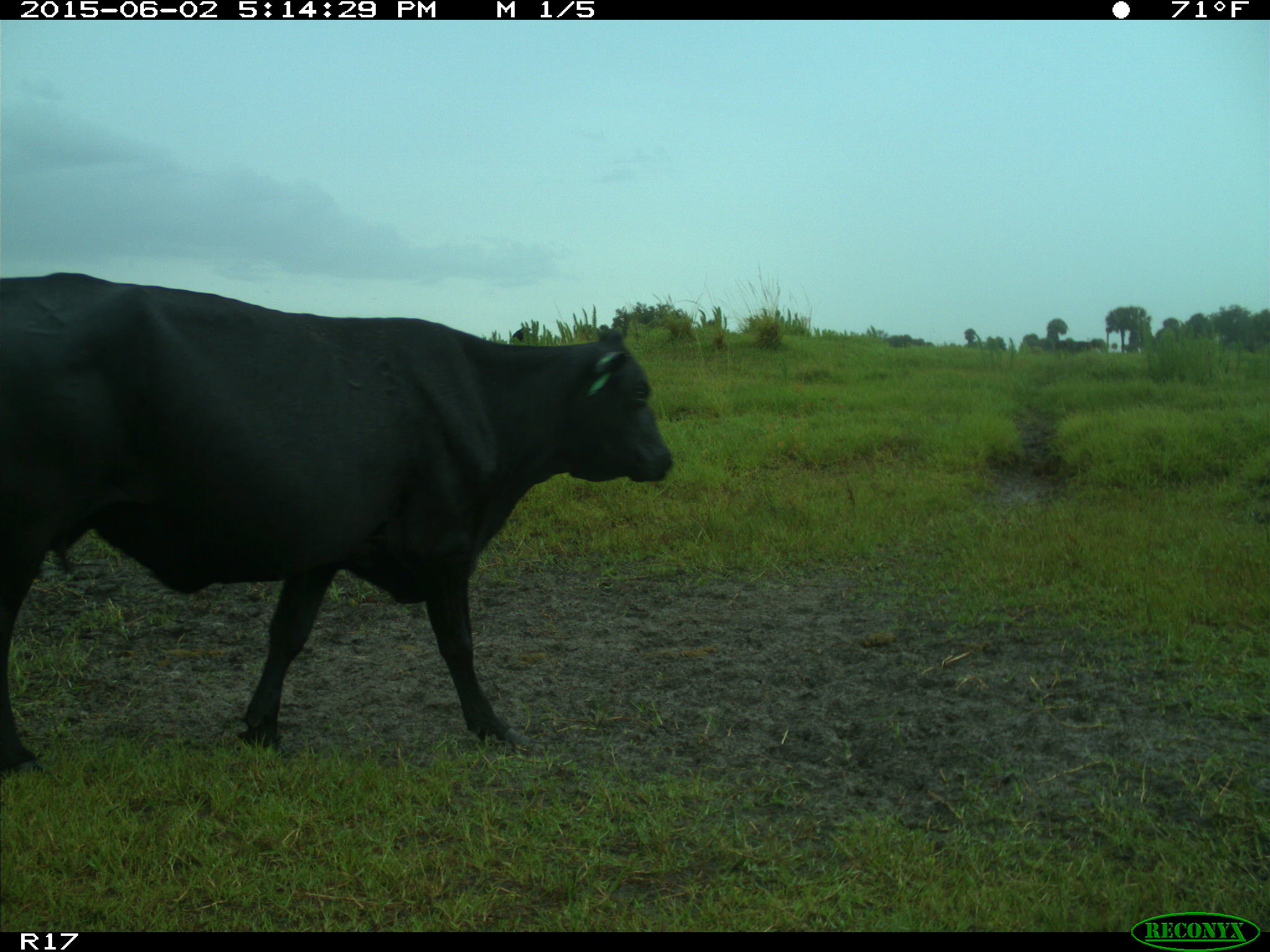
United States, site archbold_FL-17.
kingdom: Animalia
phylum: Chordata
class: Mammalia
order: Artiodactyla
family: Bovidae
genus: Bos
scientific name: Bos taurus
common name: domestic cow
Bos taurus (domestic cow).